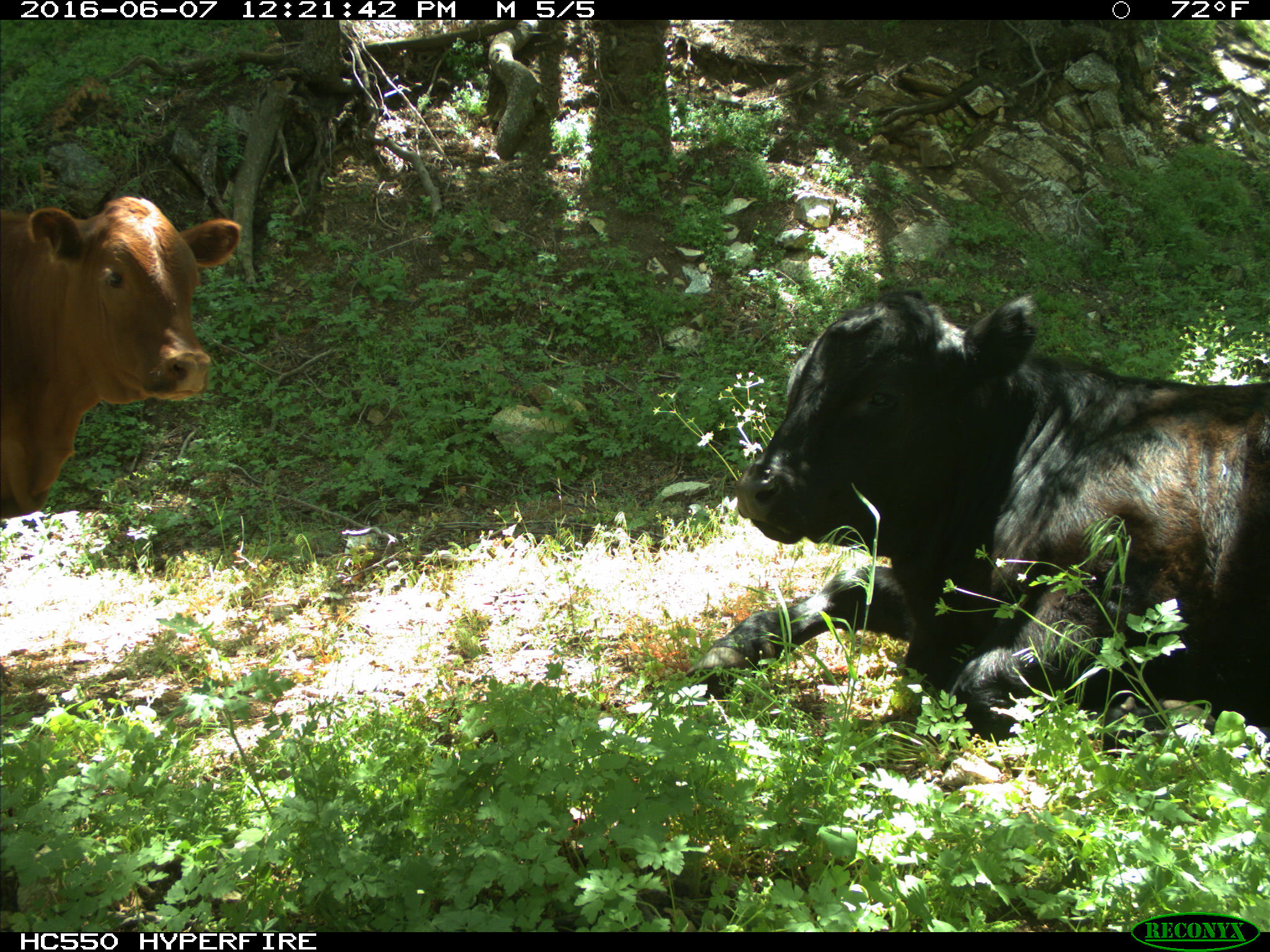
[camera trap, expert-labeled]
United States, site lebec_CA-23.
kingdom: Animalia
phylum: Chordata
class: Mammalia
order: Artiodactyla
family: Bovidae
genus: Bos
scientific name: Bos taurus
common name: domestic cow